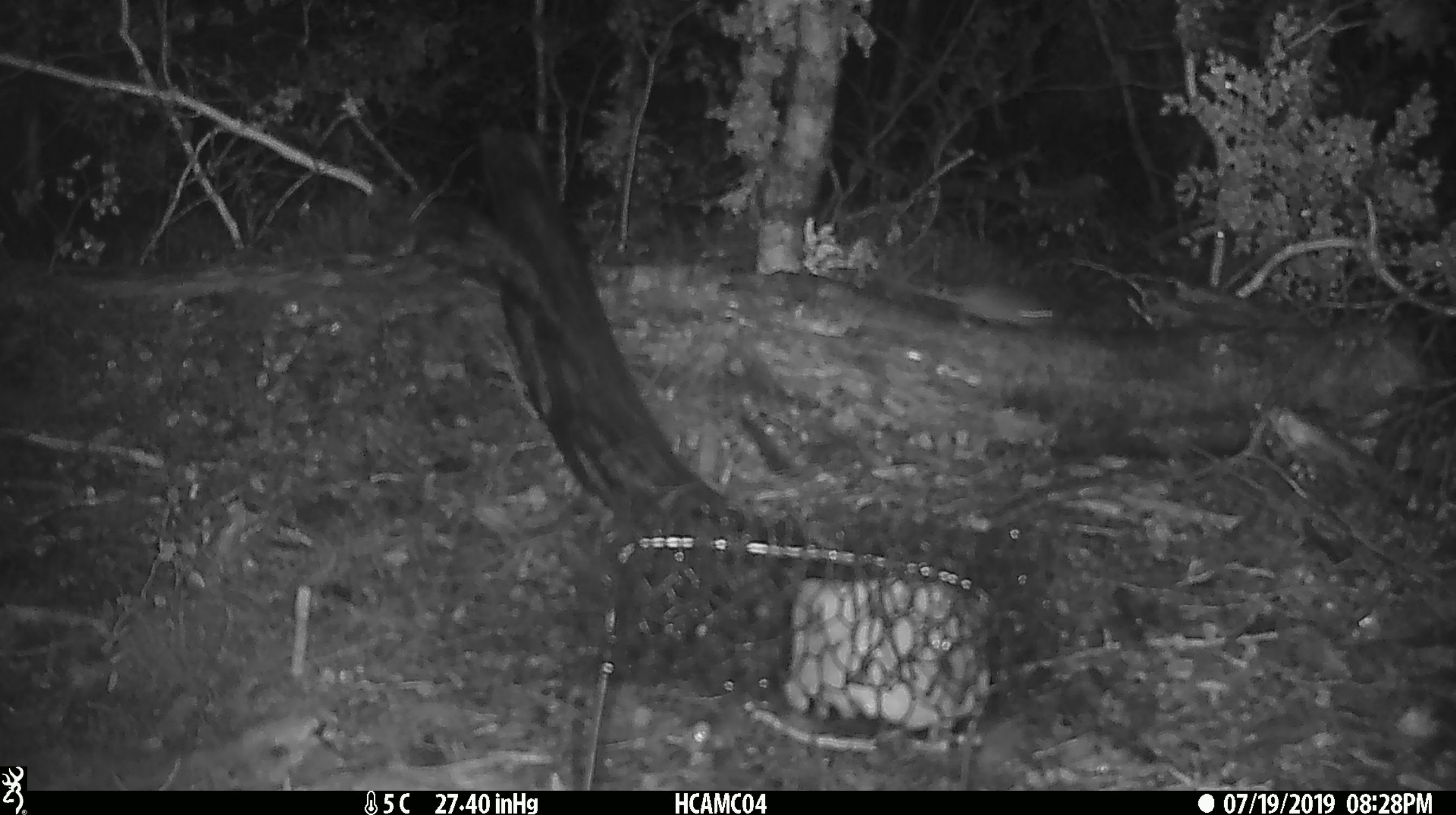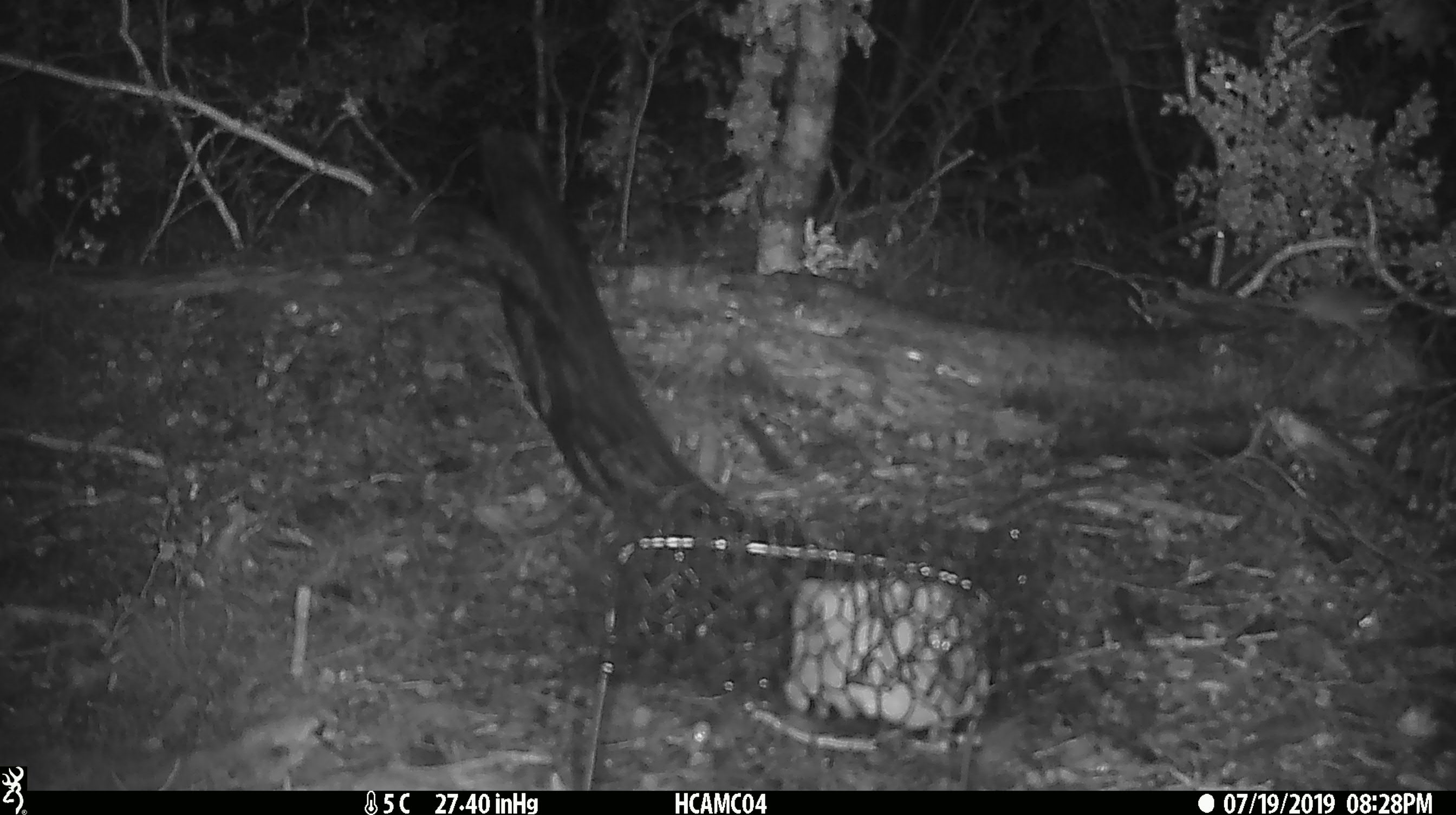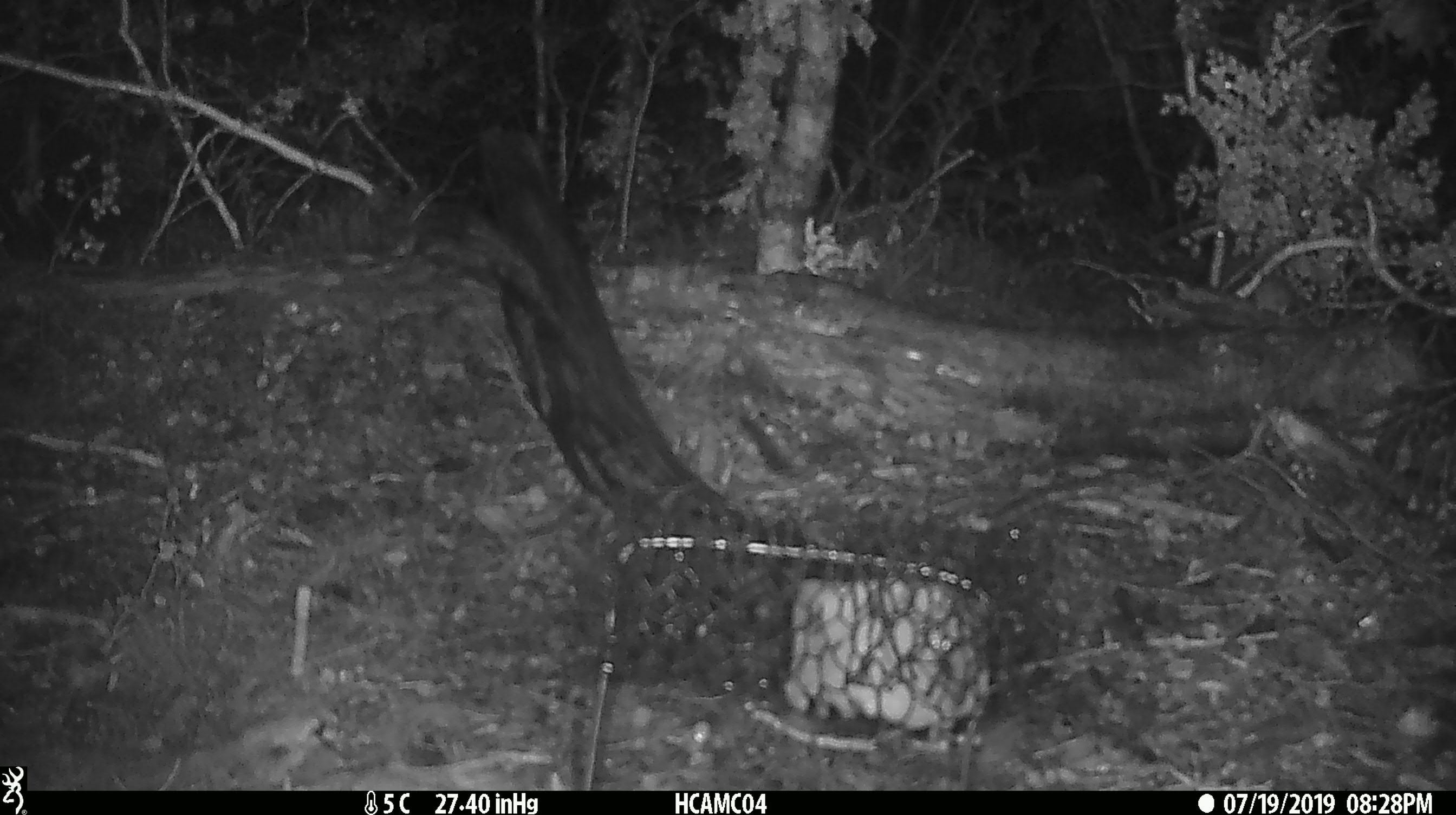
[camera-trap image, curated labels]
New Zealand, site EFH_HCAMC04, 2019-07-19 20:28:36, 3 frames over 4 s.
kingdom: Animalia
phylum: Chordata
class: Mammalia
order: Rodentia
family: Muridae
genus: Mus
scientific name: Mus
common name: mouse